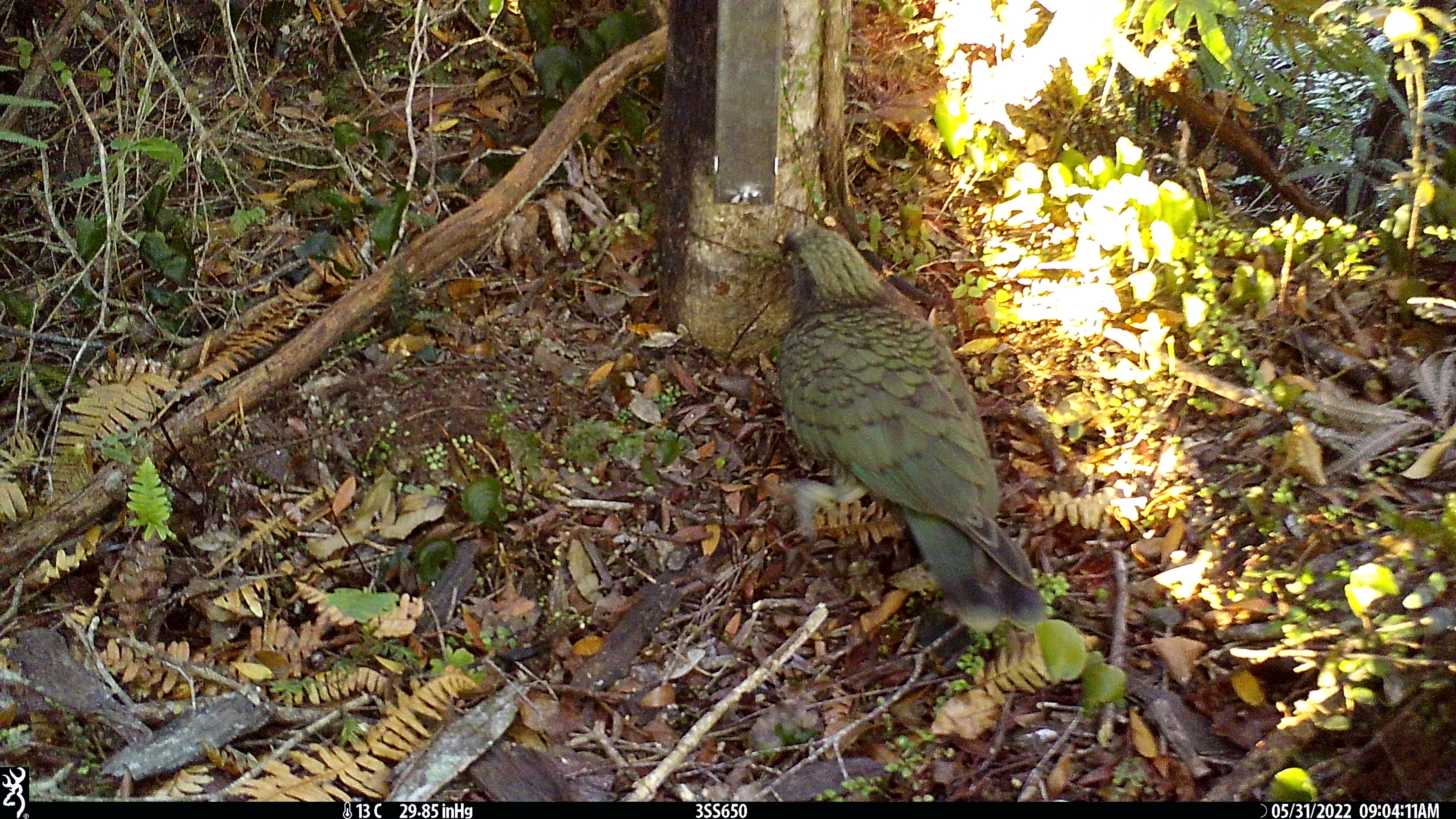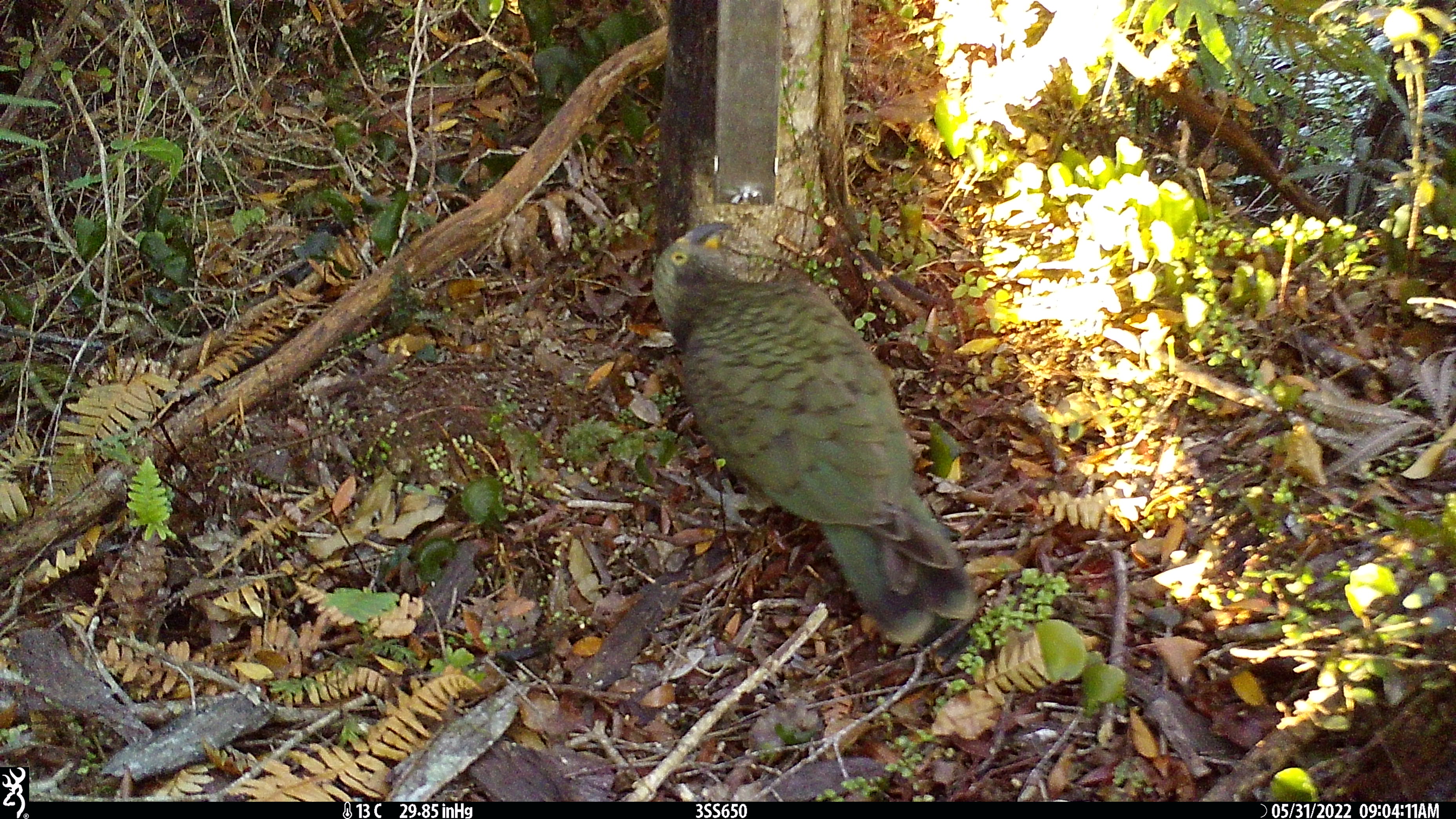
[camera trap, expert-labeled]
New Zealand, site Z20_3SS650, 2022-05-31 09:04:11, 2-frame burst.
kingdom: Animalia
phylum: Chordata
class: Aves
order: Psittaciformes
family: Strigopidae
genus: Nestor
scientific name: Nestor notabilis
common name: kea